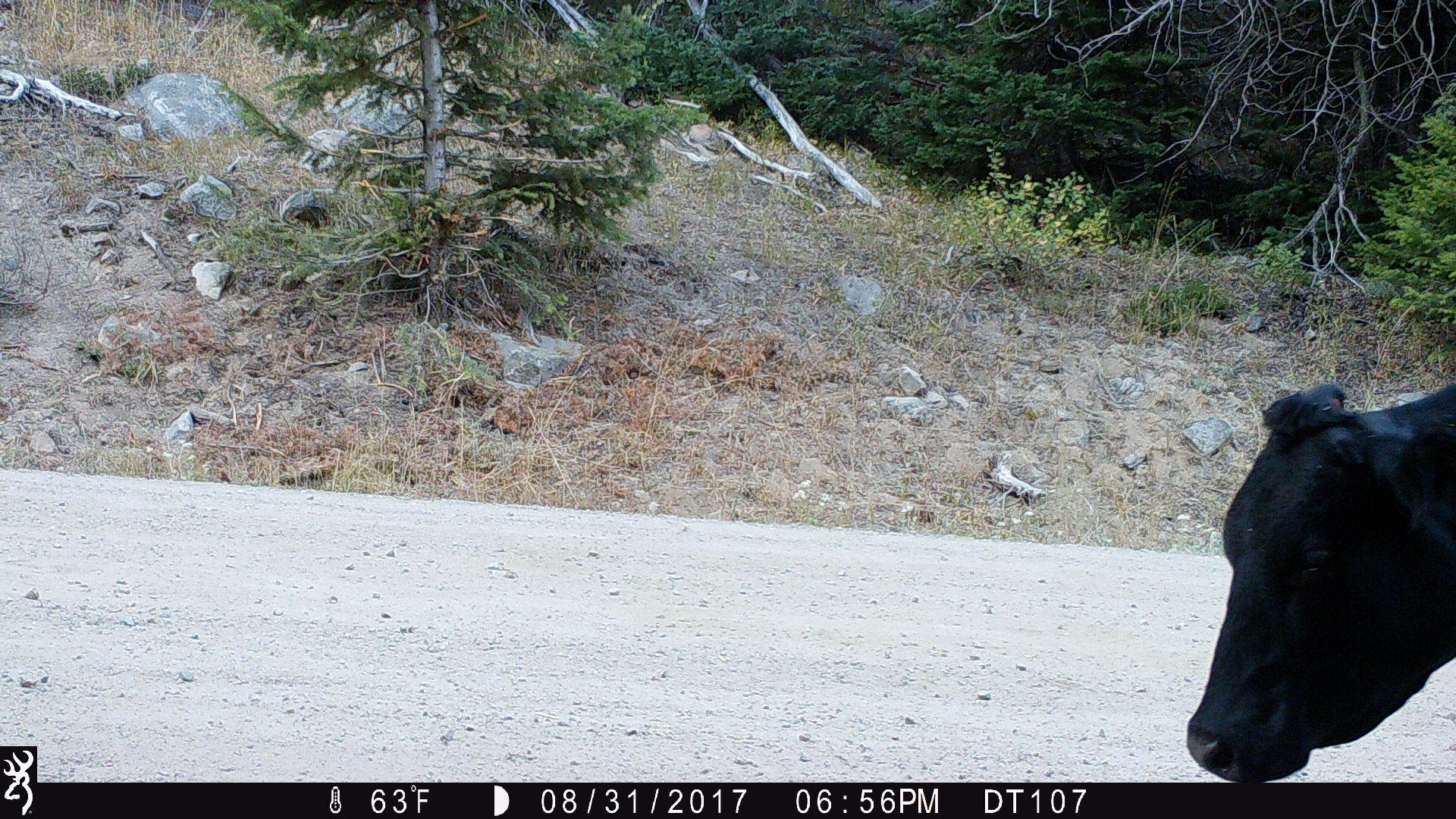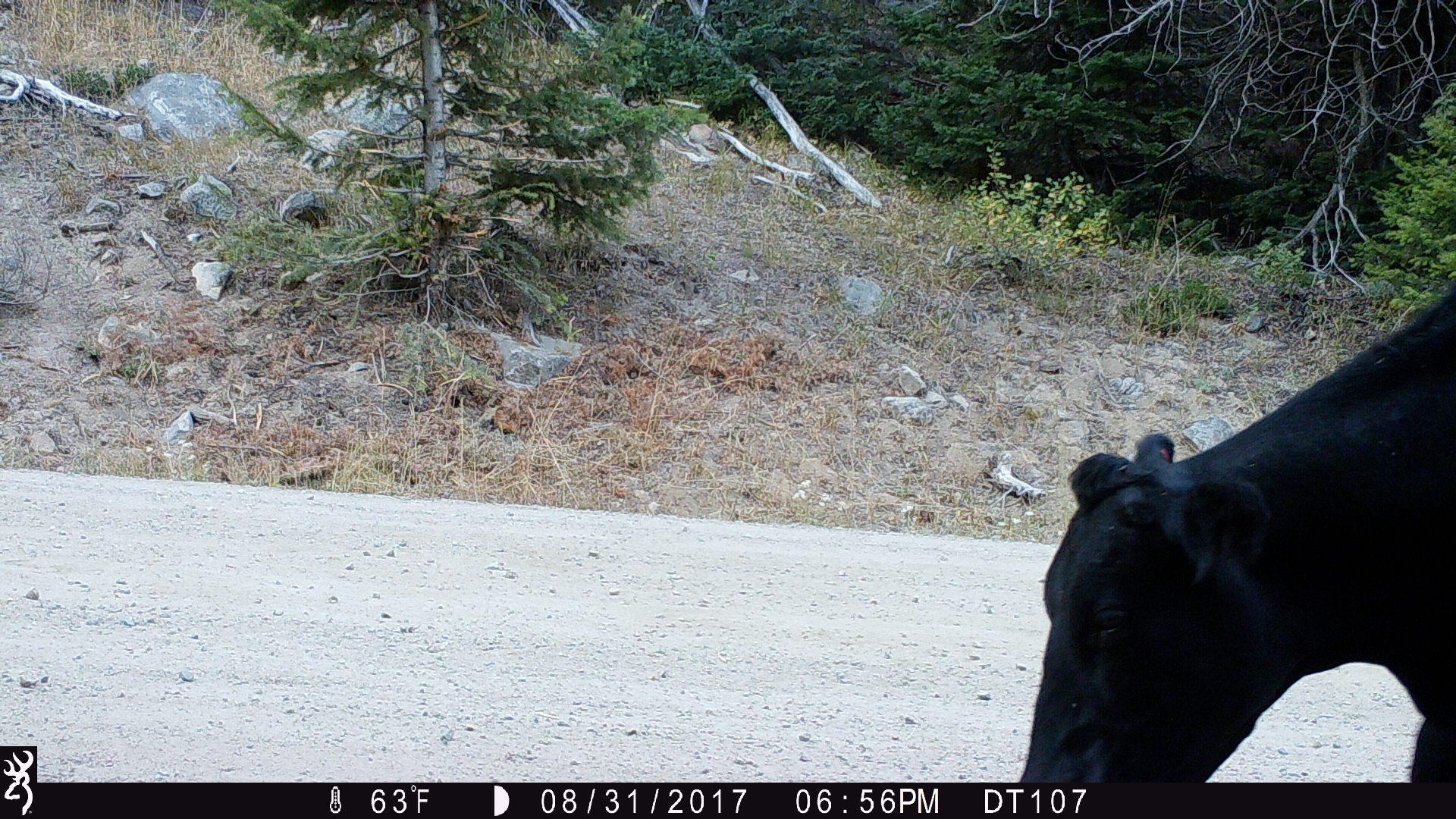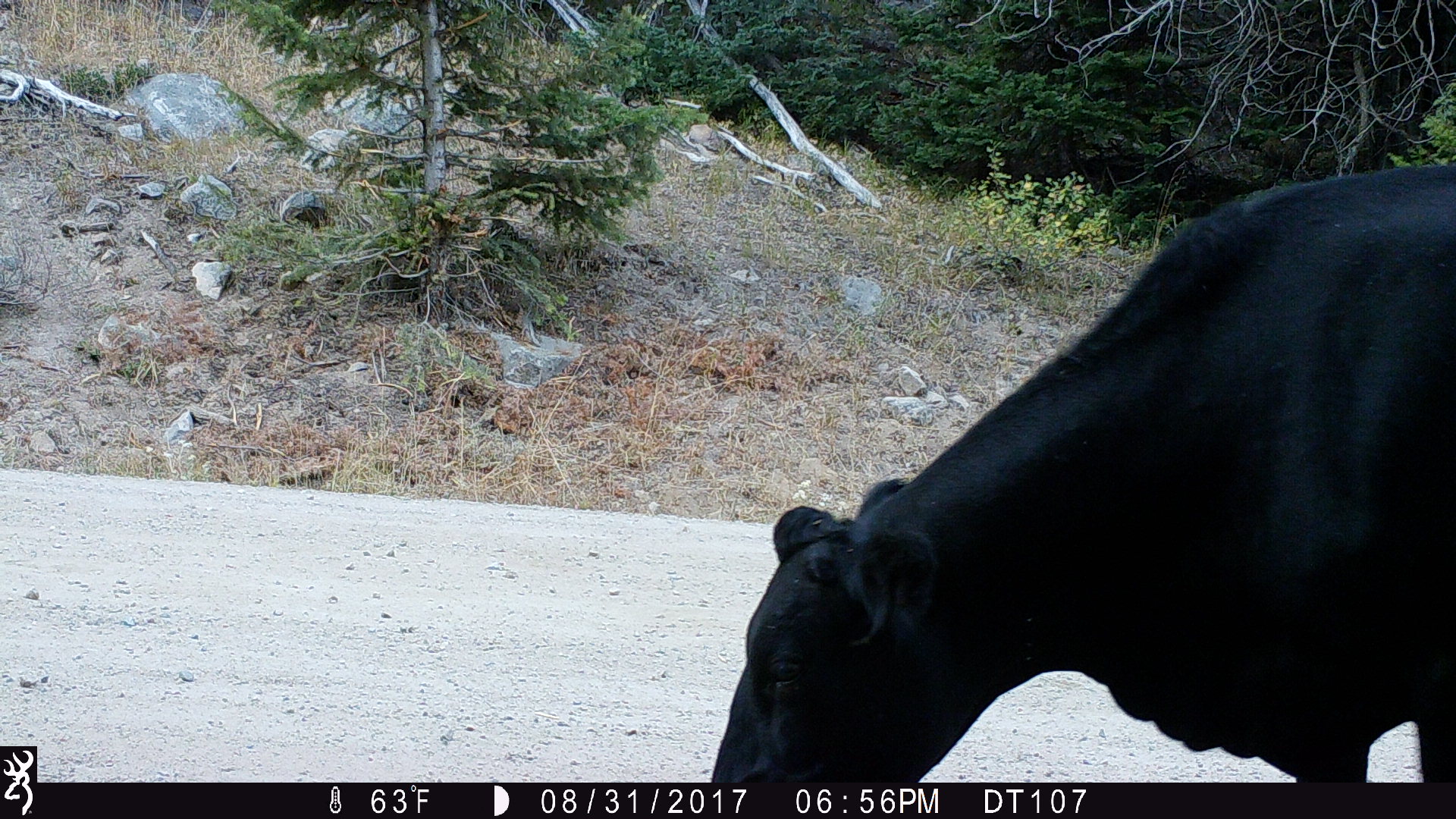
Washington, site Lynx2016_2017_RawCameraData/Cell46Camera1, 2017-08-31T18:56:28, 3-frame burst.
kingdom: Animalia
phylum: Chordata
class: Mammalia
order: Artiodactyla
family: Bovidae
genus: Bos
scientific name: Bos taurus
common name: domestic cattle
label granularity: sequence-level